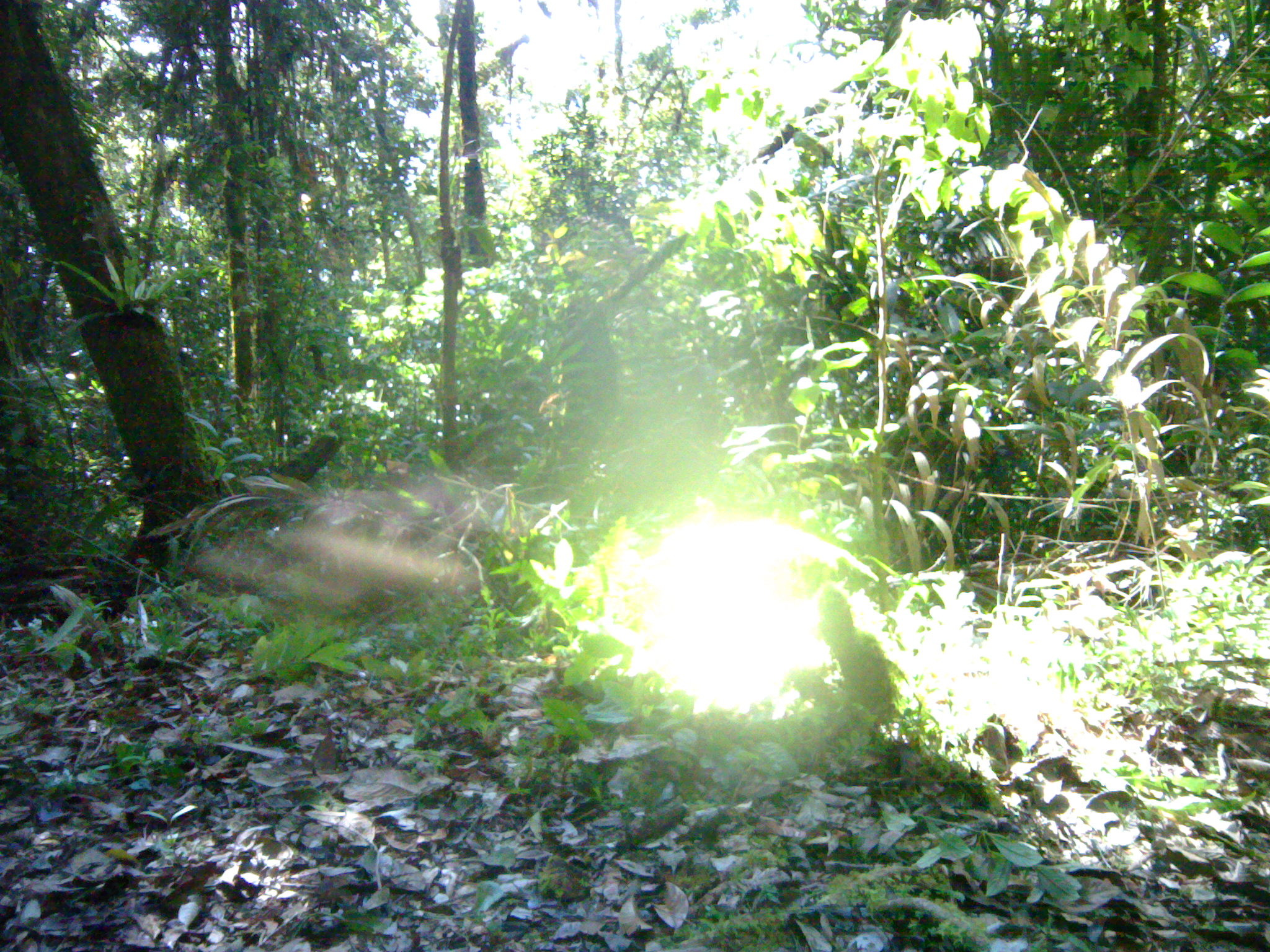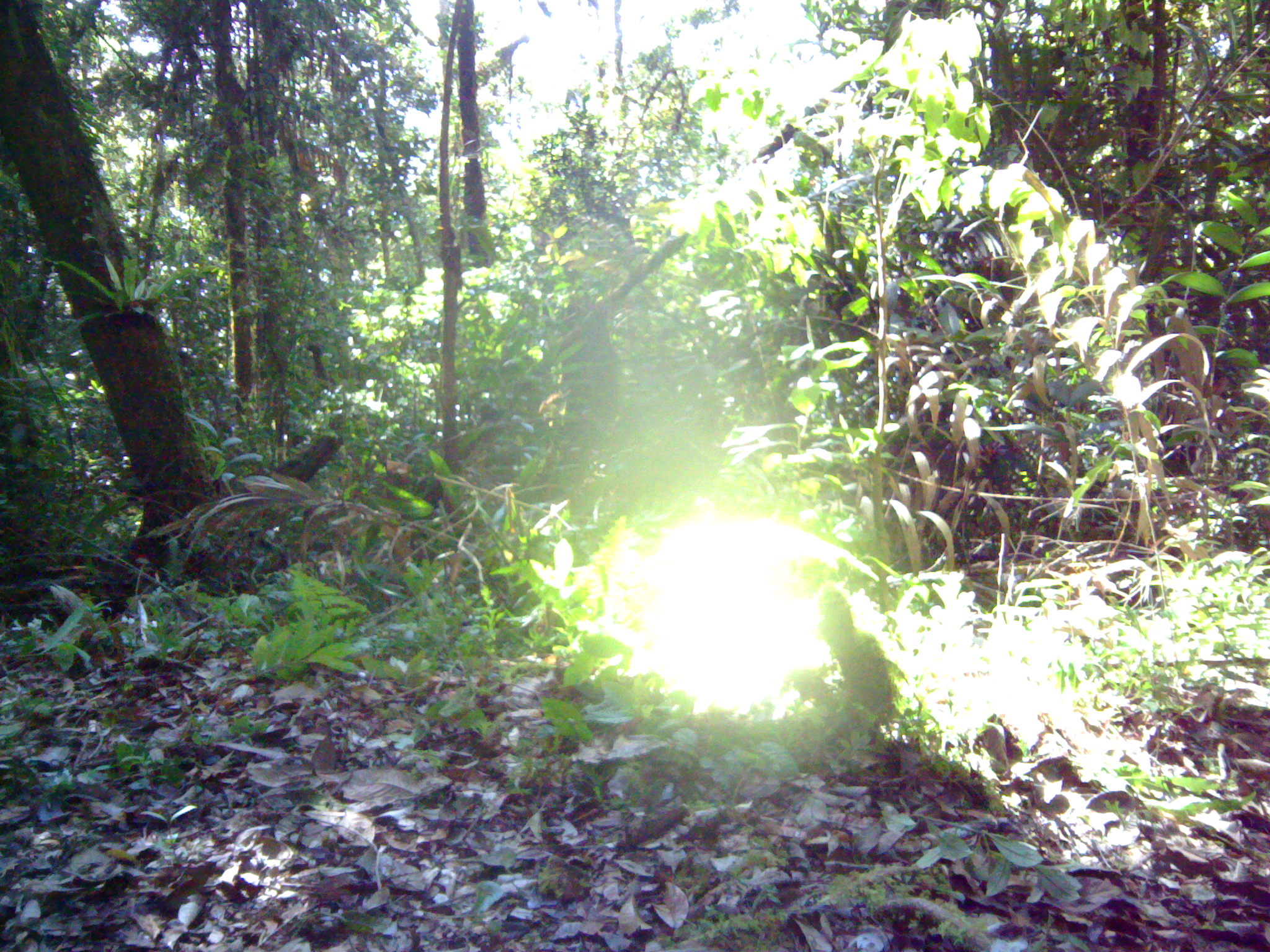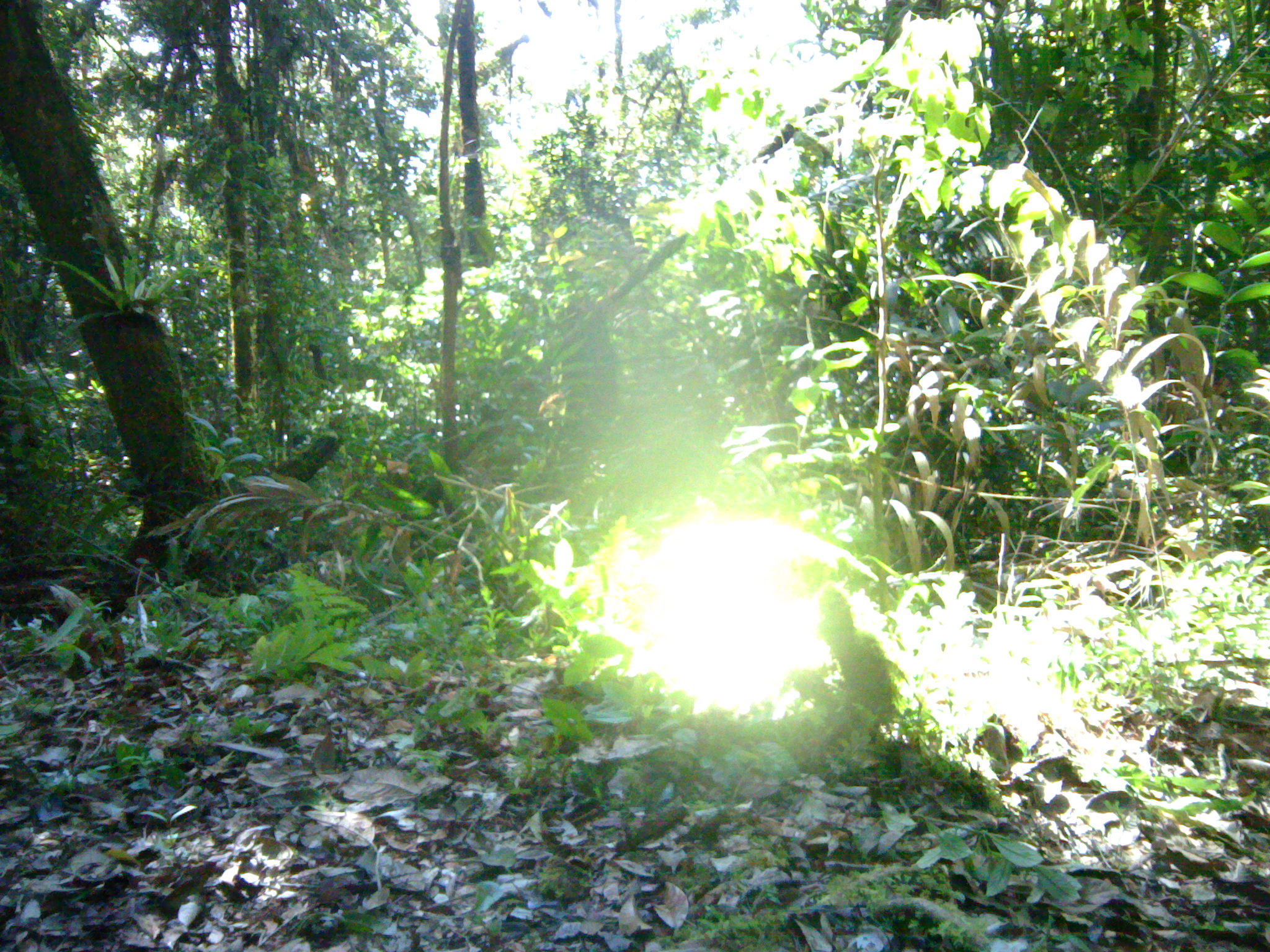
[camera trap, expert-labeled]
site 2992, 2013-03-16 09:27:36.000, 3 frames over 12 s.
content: unidentified animal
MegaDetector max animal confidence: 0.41